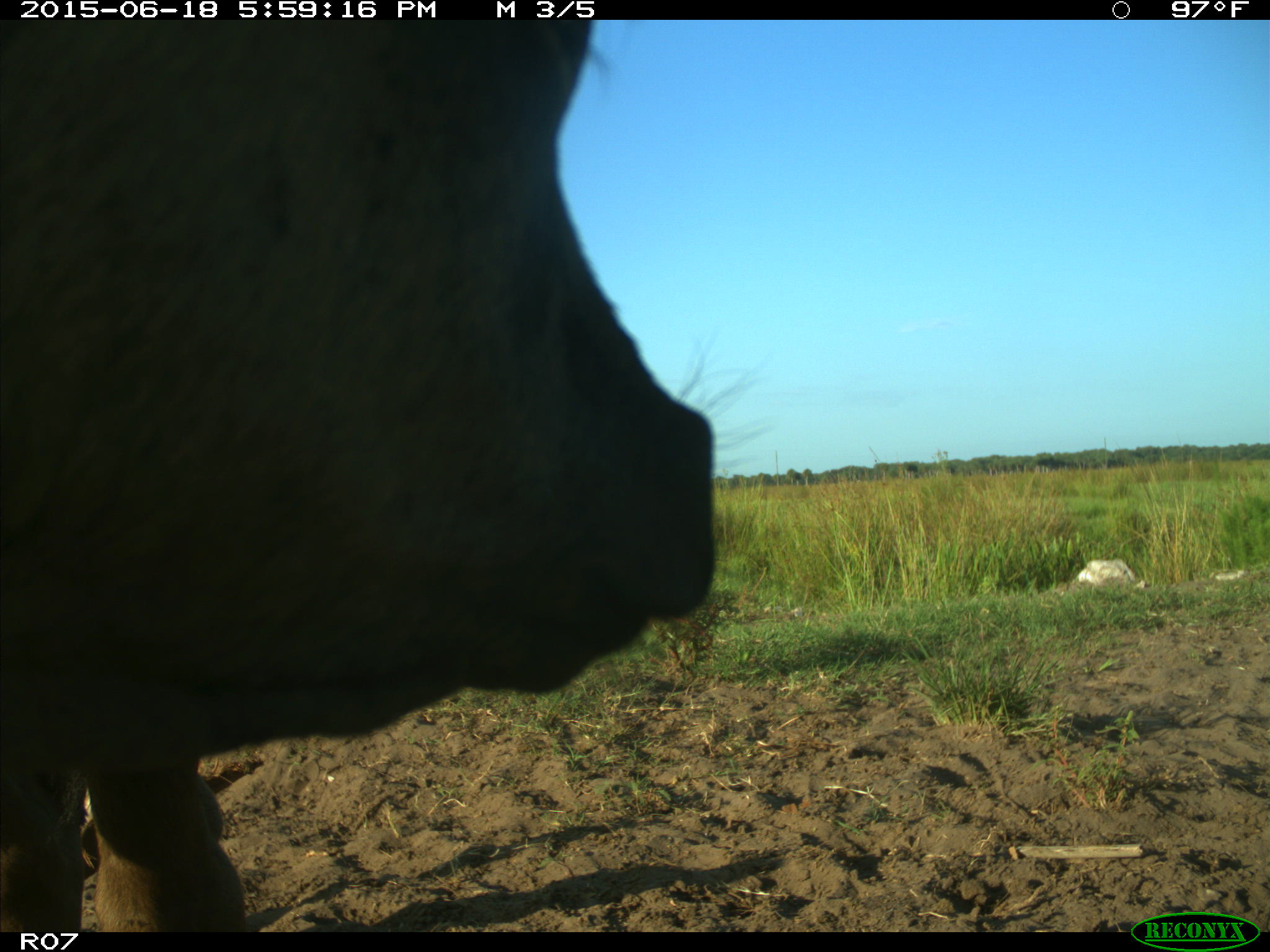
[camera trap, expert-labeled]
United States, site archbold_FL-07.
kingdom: Animalia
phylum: Chordata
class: Mammalia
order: Artiodactyla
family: Bovidae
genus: Bos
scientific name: Bos taurus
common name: domestic cow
Bos taurus (domestic cow).